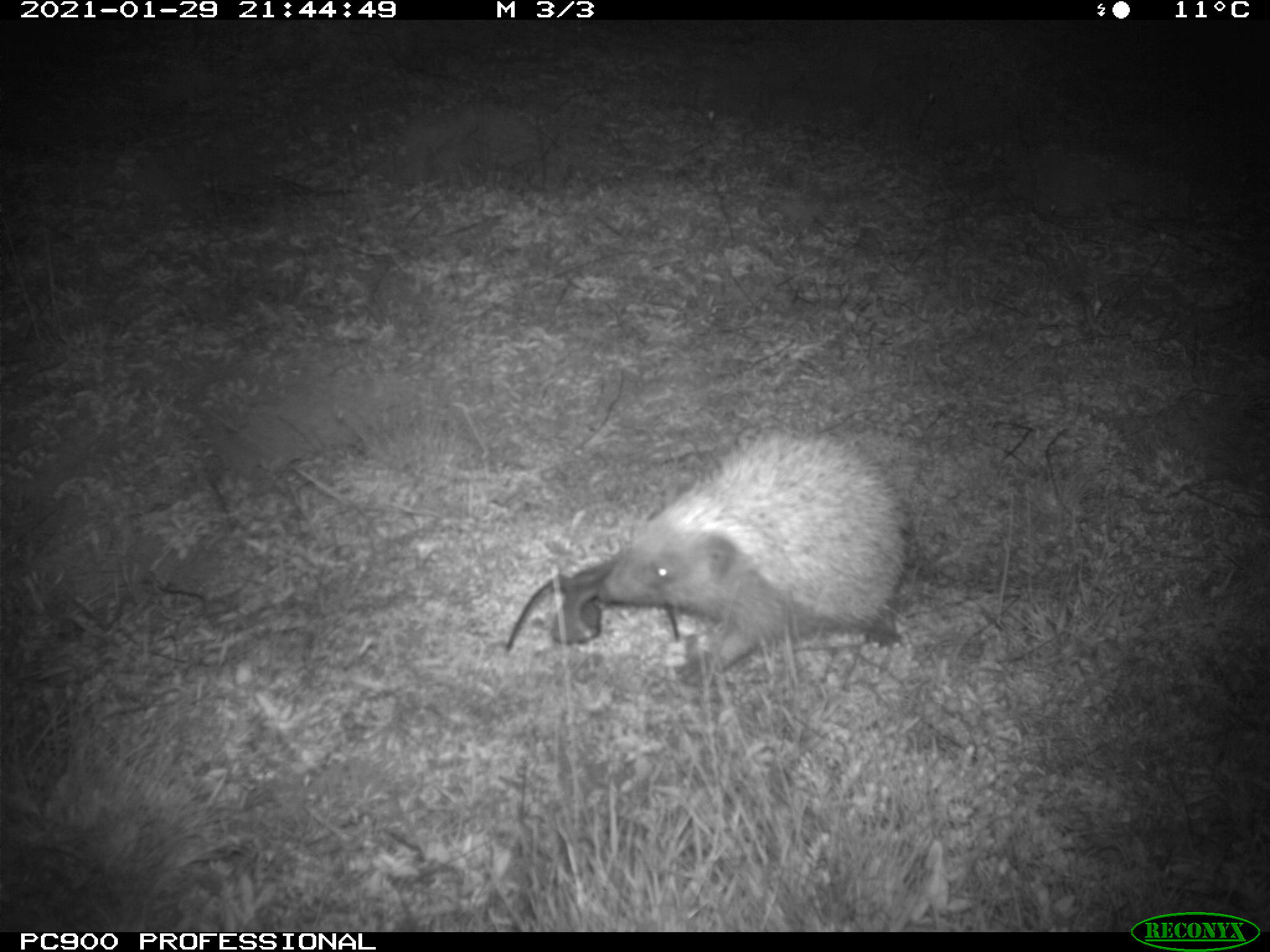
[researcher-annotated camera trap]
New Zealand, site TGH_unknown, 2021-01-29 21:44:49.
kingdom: Animalia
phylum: Chordata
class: Mammalia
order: Eulipotyphla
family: Erinaceidae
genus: Erinaceus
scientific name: Erinaceus europaeus europaeus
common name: european hedgehog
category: hedgehog